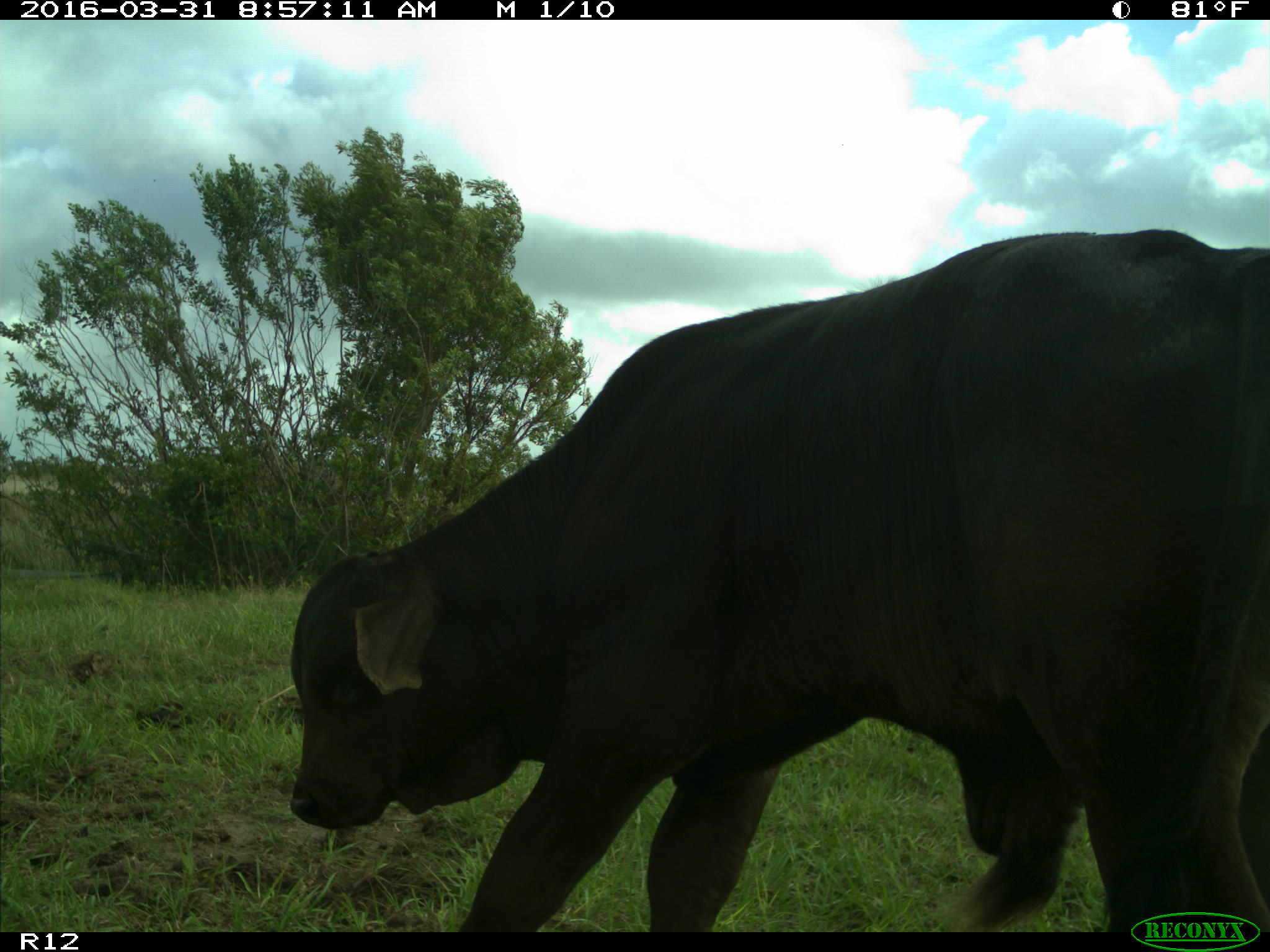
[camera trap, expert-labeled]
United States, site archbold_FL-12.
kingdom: Animalia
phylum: Chordata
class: Mammalia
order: Artiodactyla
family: Bovidae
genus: Bos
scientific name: Bos taurus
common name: domestic cow